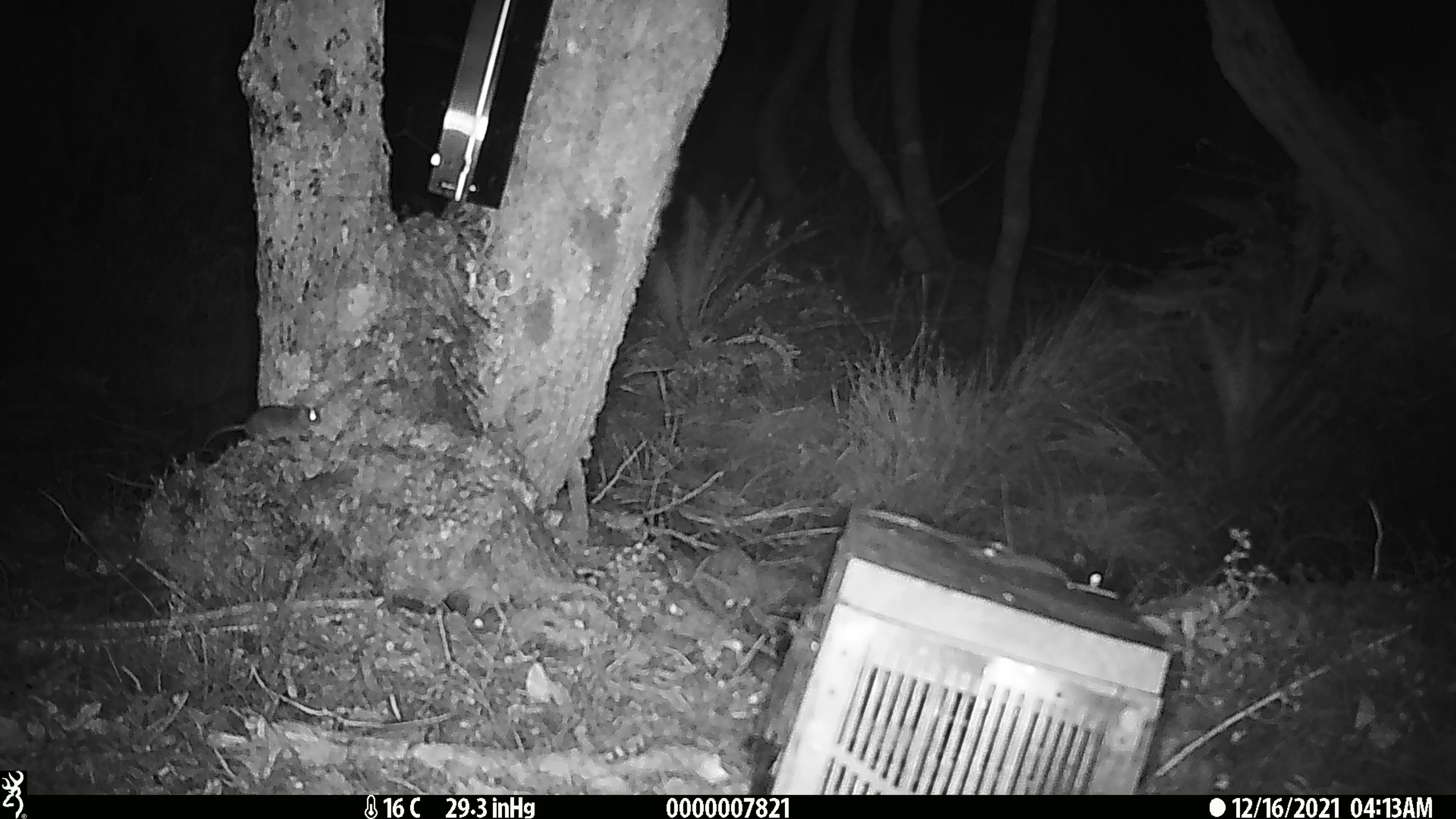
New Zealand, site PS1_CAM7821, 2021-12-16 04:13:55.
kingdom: Animalia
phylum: Chordata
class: Mammalia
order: Rodentia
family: Muridae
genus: Mus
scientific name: Mus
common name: mouse